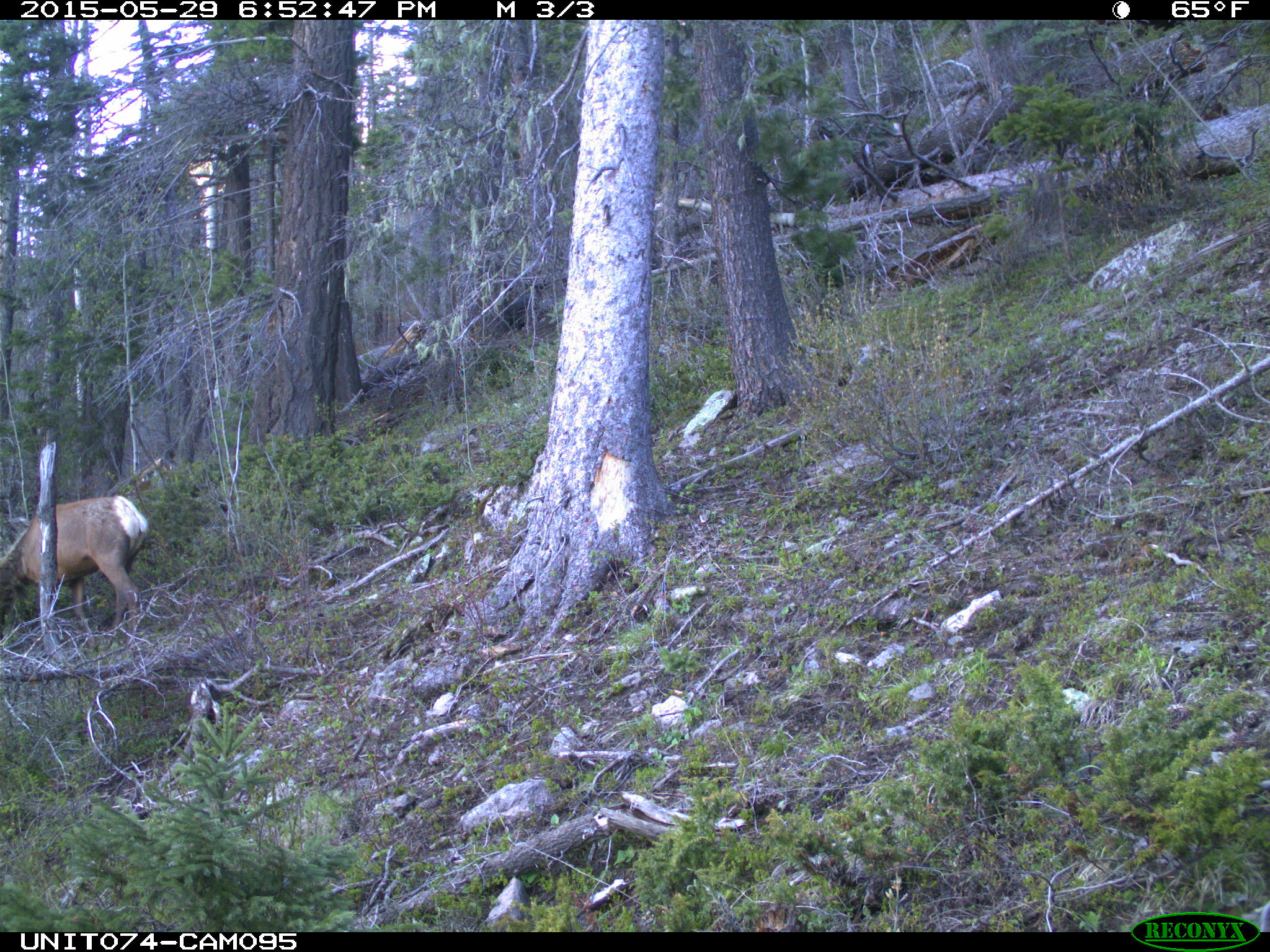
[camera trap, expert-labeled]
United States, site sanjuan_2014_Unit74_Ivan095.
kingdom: Animalia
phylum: Chordata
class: Mammalia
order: Artiodactyla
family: Cervidae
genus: Cervus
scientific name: Cervus elaphus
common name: red deer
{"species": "Cervus elaphus (red deer)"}